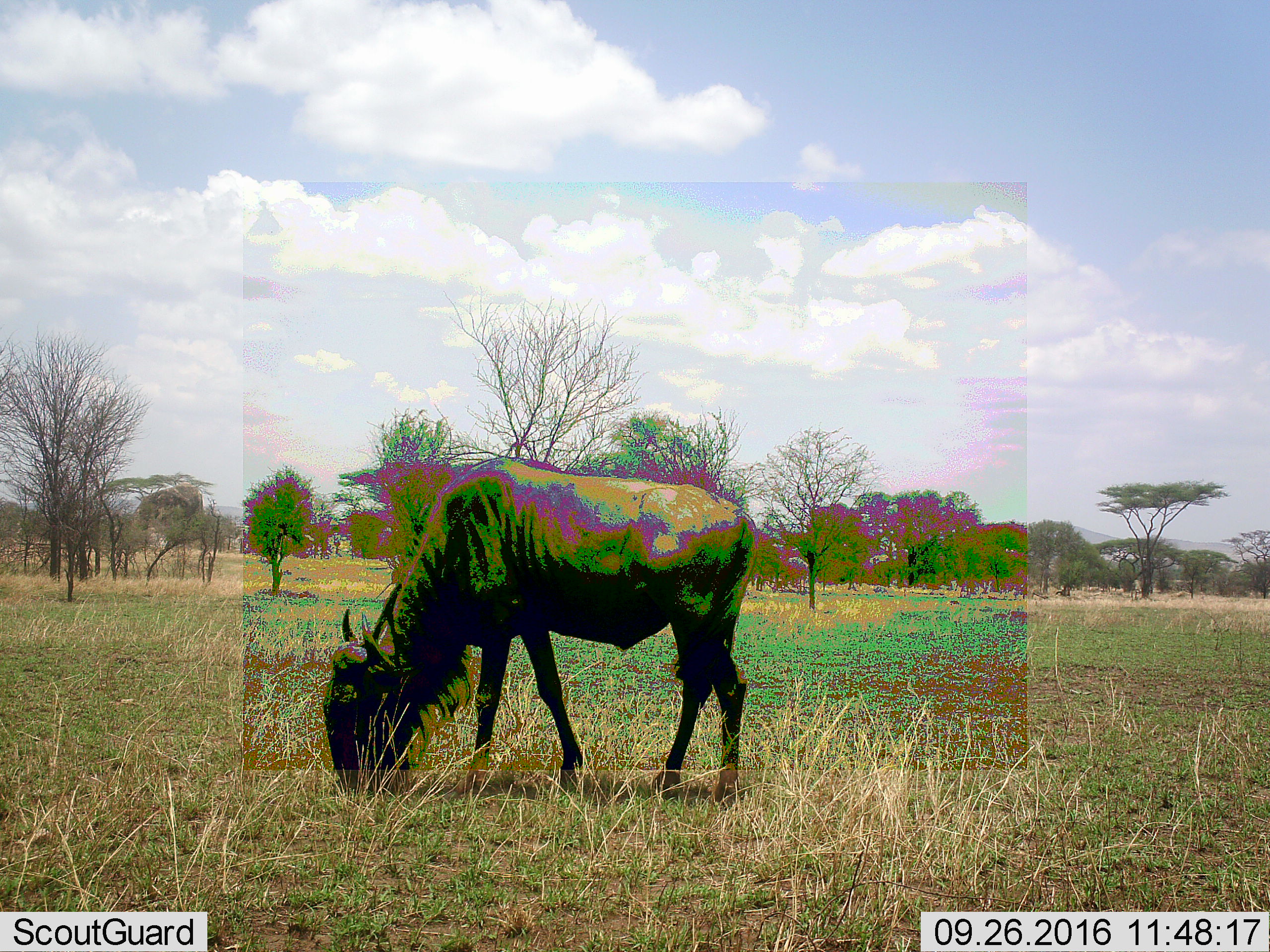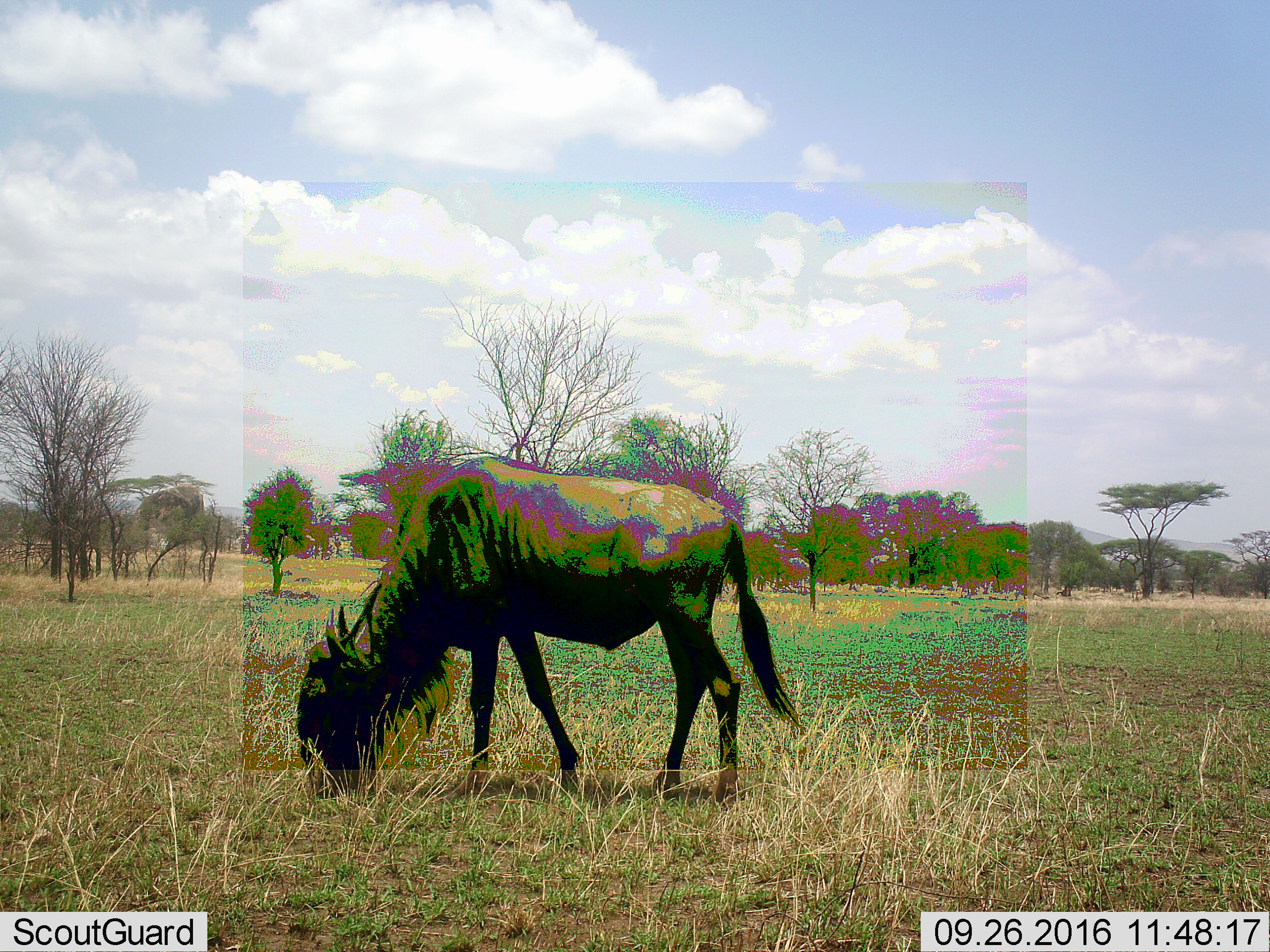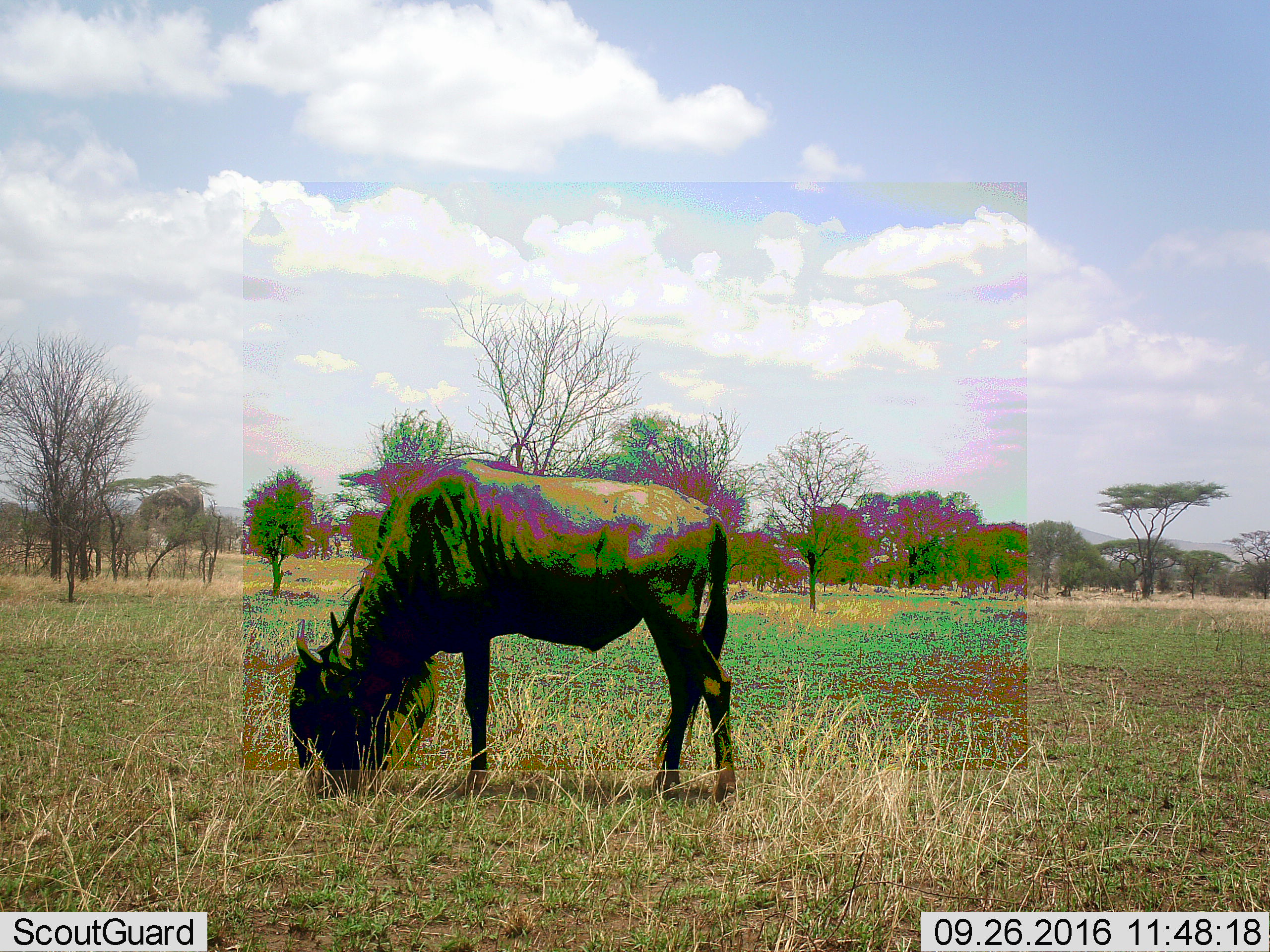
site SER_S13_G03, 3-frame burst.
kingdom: Animalia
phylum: Chordata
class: Mammalia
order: Artiodactyla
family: Bovidae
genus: Connochaetes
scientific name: Connochaetes taurinus taurinus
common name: blue wildebeest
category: wildebeestblue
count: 1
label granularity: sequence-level